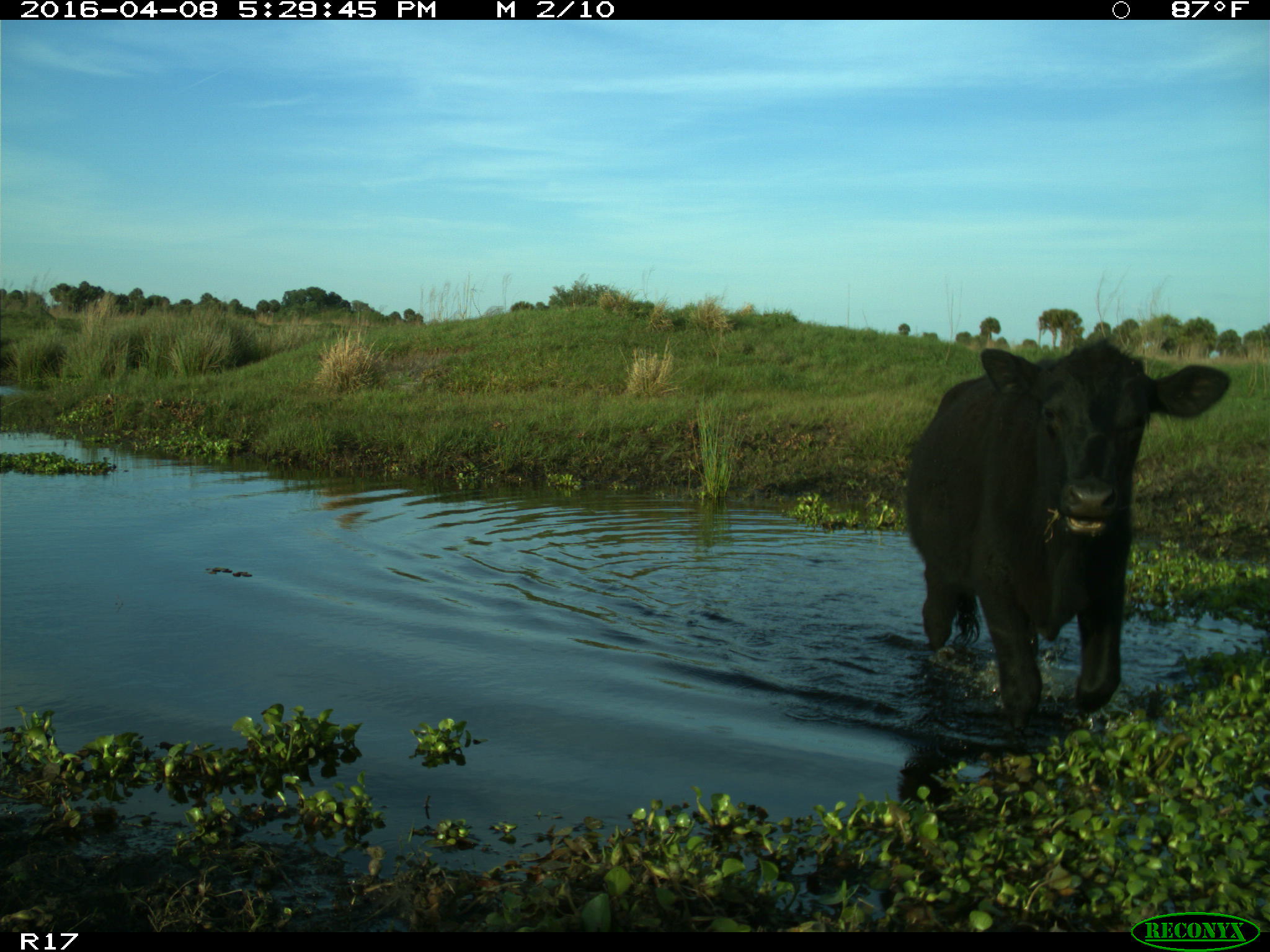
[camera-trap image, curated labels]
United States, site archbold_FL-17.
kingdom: Animalia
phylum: Chordata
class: Mammalia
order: Artiodactyla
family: Bovidae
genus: Bos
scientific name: Bos taurus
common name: domestic cow